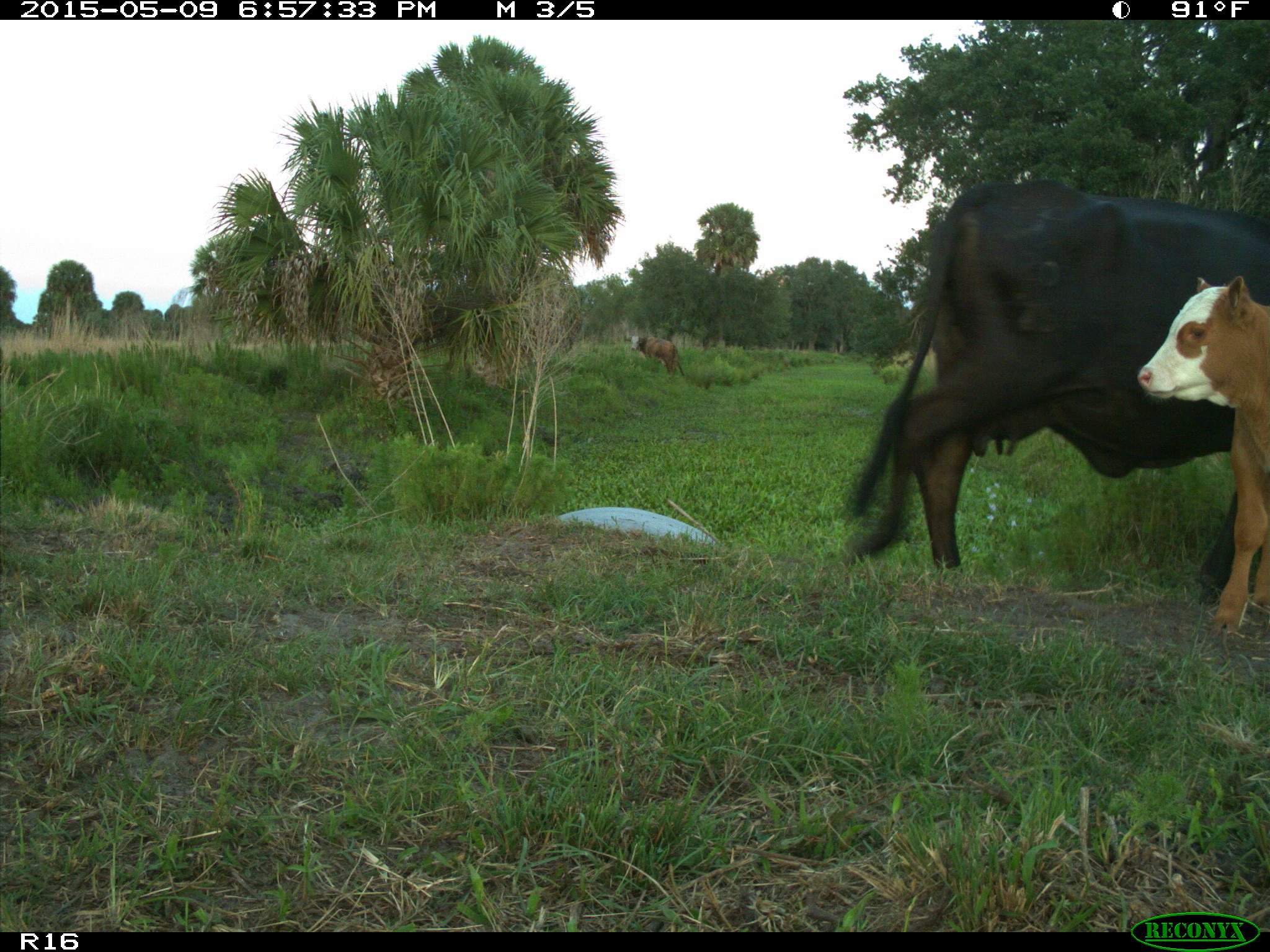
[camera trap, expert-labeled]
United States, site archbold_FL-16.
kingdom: Animalia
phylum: Chordata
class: Mammalia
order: Artiodactyla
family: Bovidae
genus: Bos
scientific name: Bos taurus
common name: domestic cow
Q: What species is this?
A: Bos taurus (domestic cow).